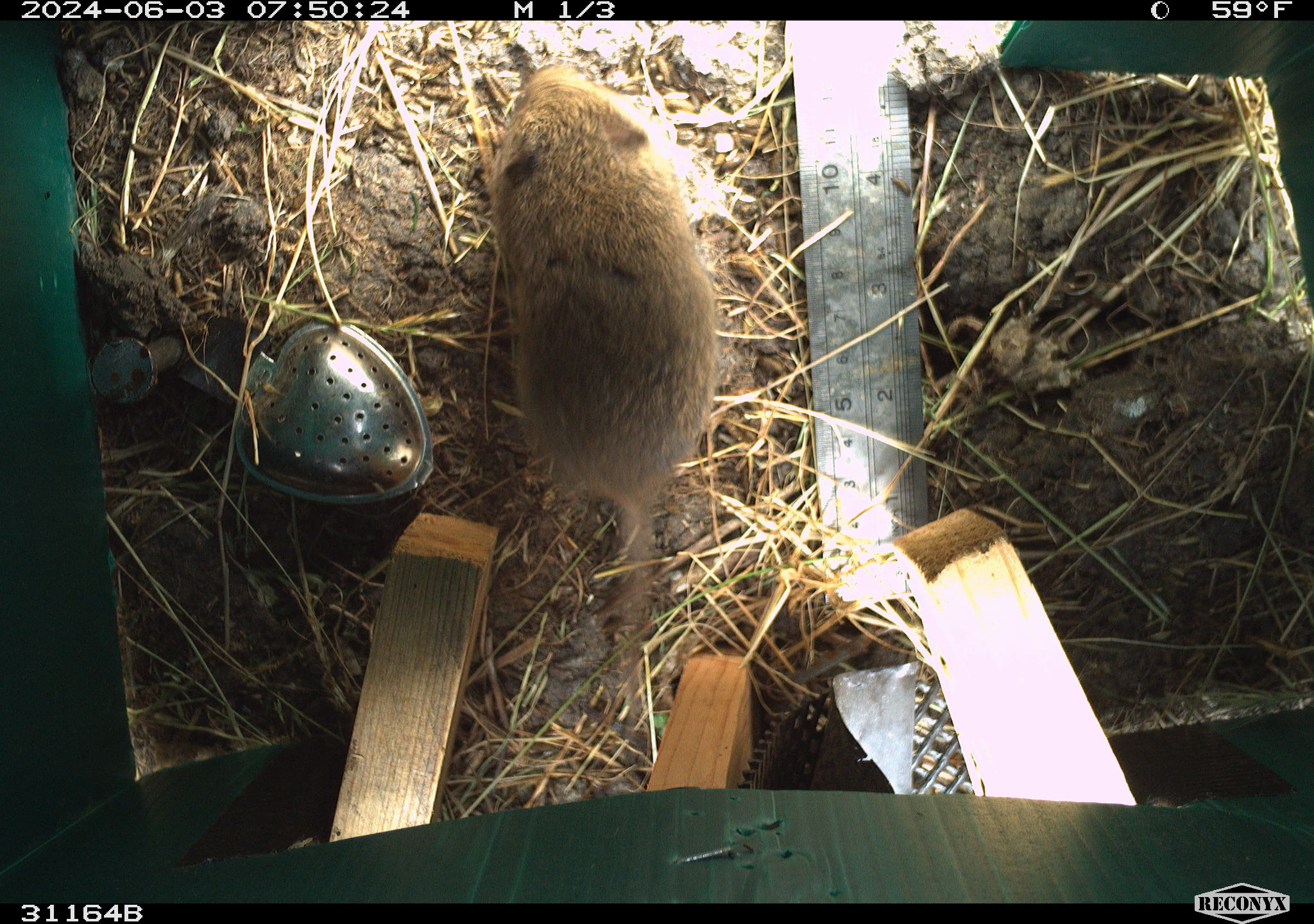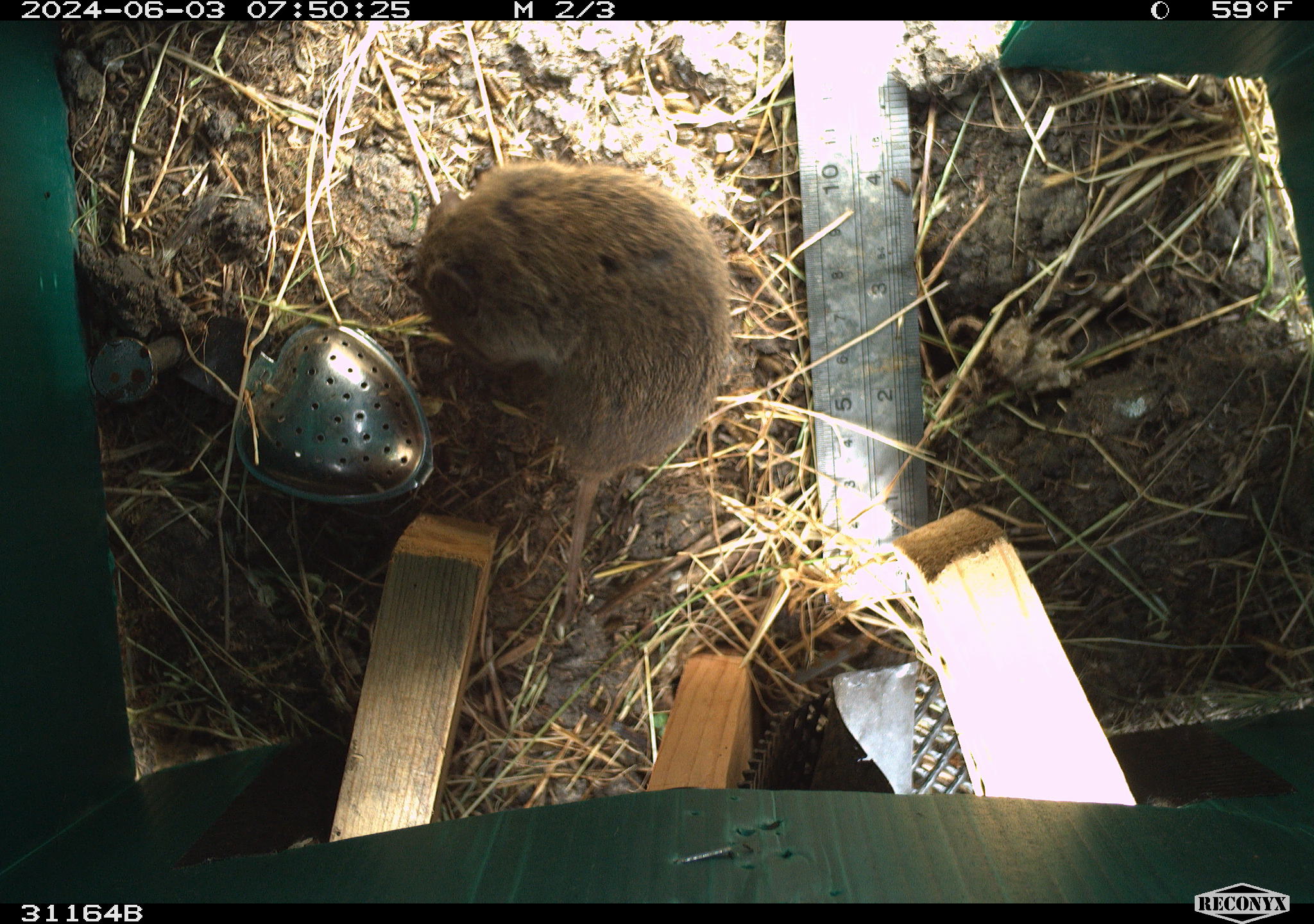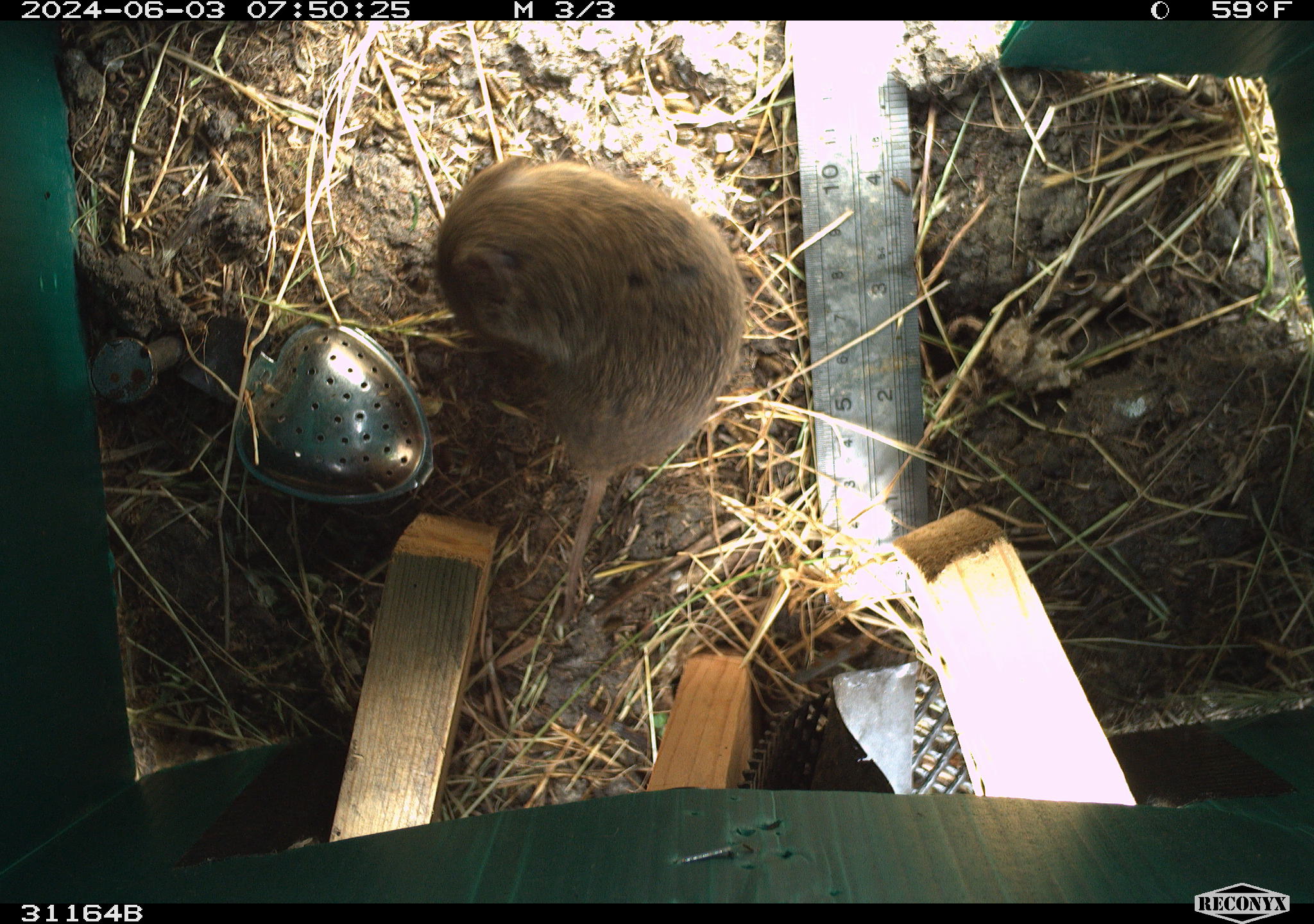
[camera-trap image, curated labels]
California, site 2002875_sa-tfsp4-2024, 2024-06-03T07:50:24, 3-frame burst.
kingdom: Animalia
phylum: Chordata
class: Mammalia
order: Rodentia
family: Cricetidae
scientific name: Arvicolinae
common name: voles, lemmings, and muskrats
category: arvicolinae subfamily